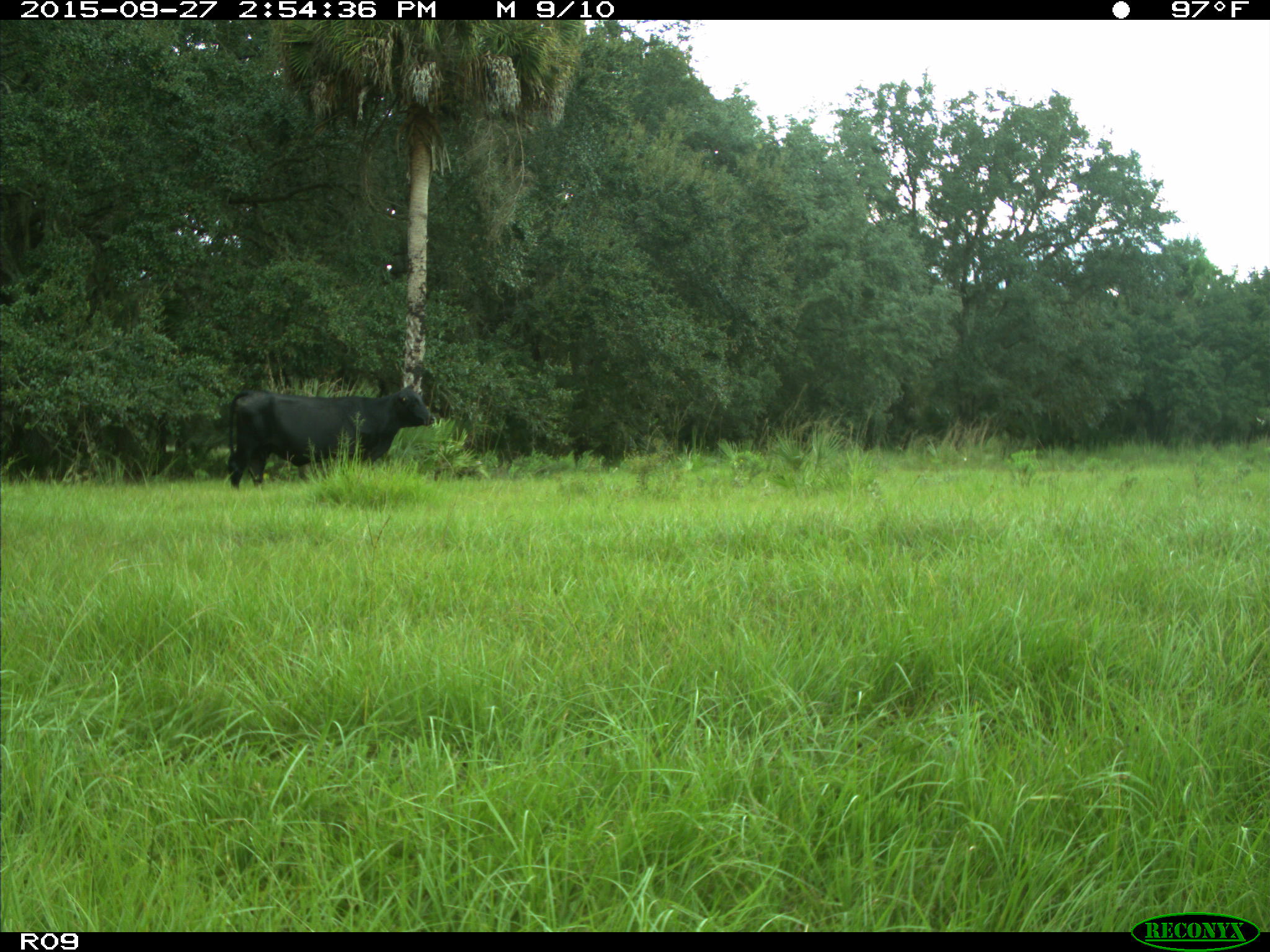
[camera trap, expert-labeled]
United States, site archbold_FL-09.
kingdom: Animalia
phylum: Chordata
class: Mammalia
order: Artiodactyla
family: Bovidae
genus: Bos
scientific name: Bos taurus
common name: domestic cow